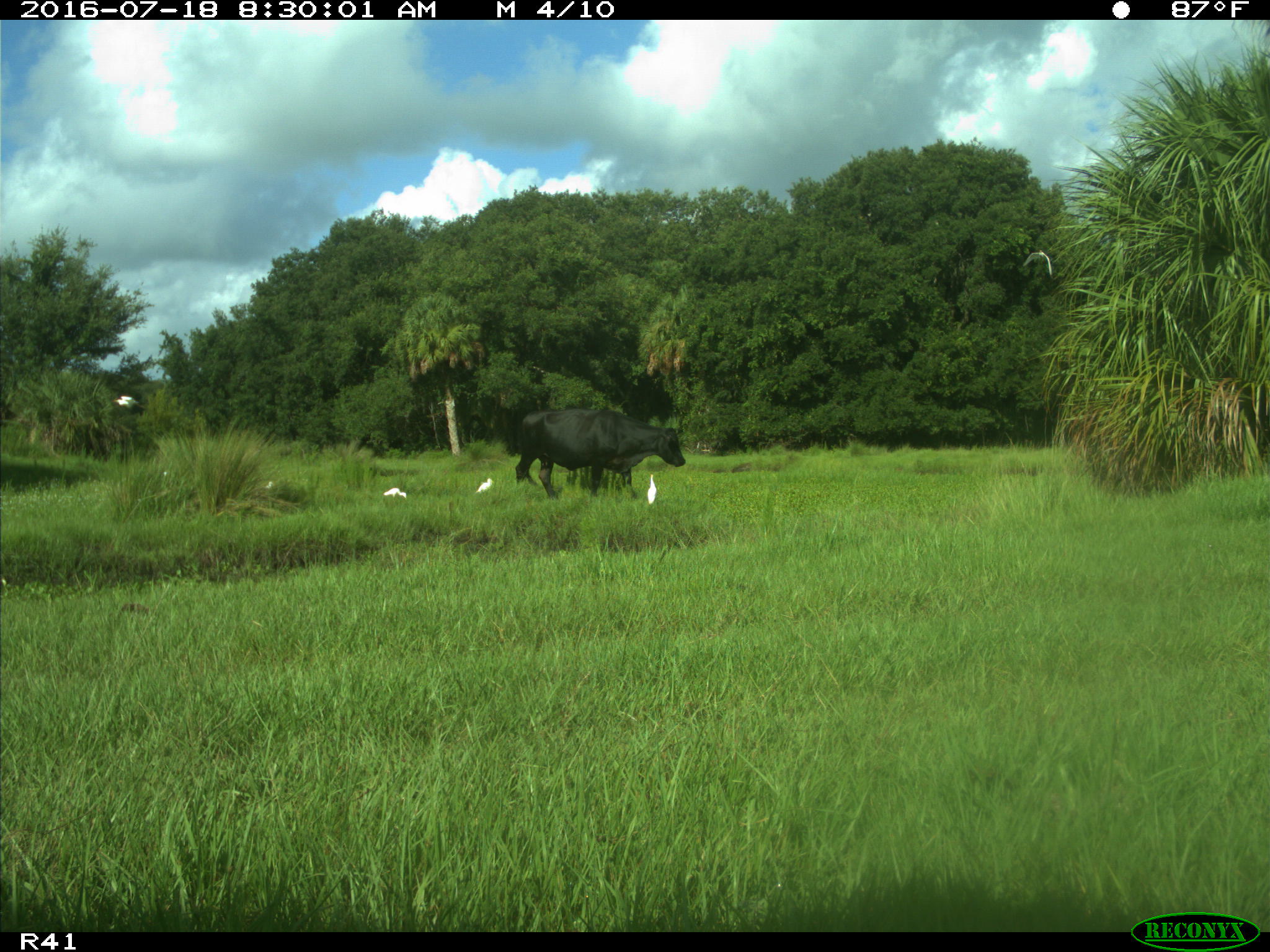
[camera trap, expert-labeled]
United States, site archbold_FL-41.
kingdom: Animalia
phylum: Chordata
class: Mammalia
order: Artiodactyla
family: Bovidae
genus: Bos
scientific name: Bos taurus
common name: domestic cow